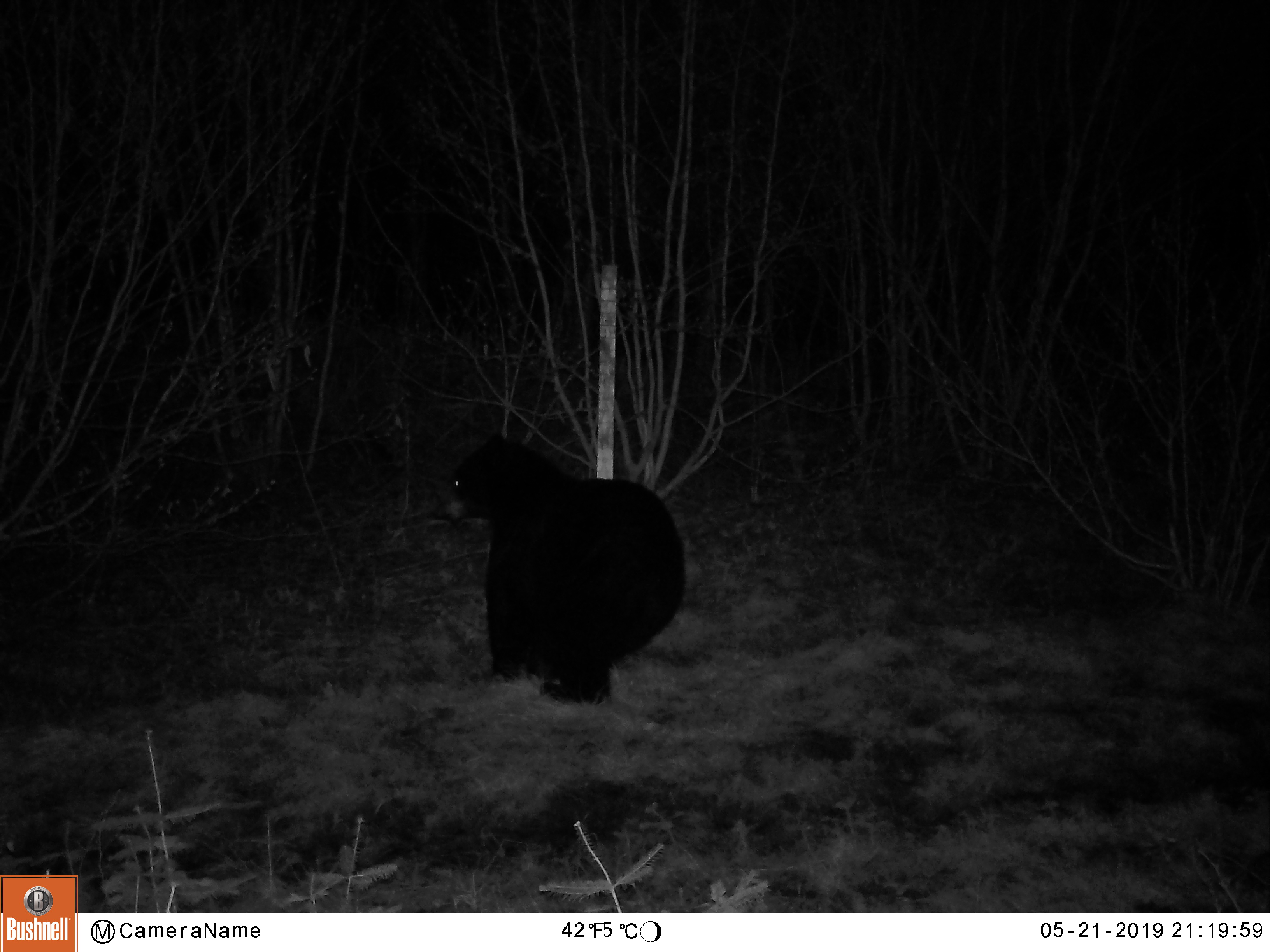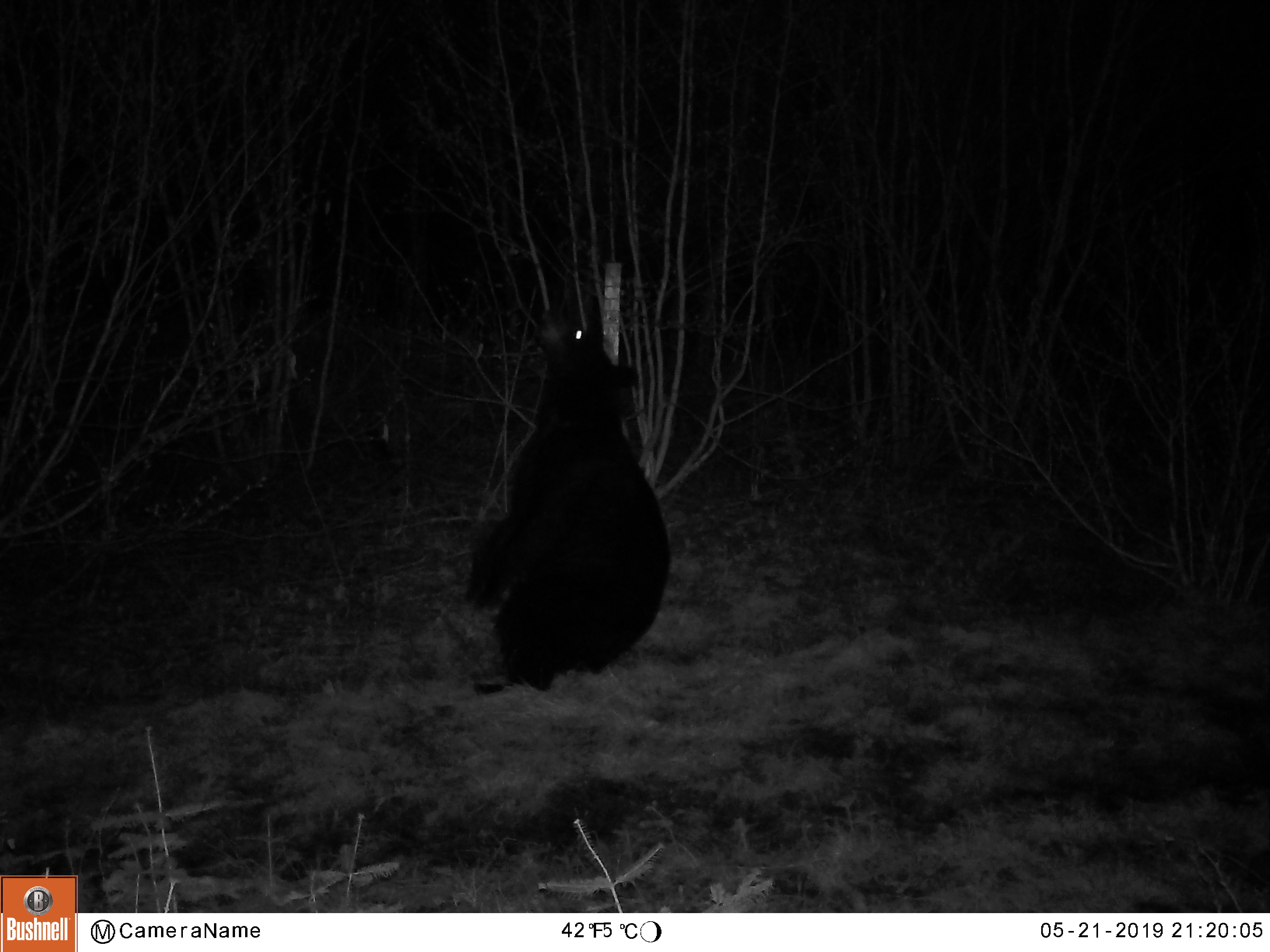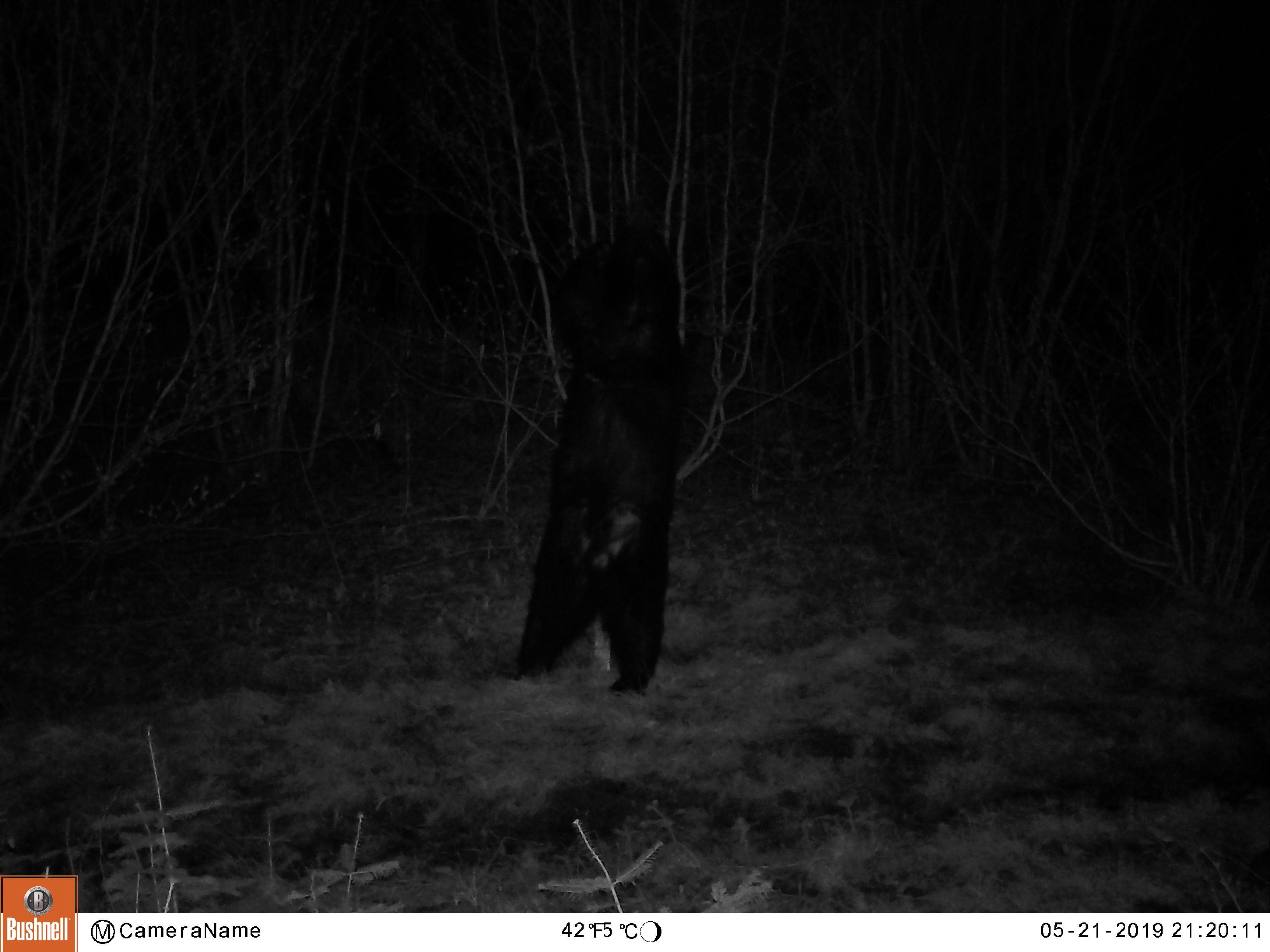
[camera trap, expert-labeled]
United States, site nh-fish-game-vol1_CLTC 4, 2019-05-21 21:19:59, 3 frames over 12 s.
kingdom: Animalia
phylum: Chordata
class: Mammalia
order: Carnivora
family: Ursidae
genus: Ursus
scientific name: Ursus americanus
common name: black bear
Black bear (Ursus americanus).